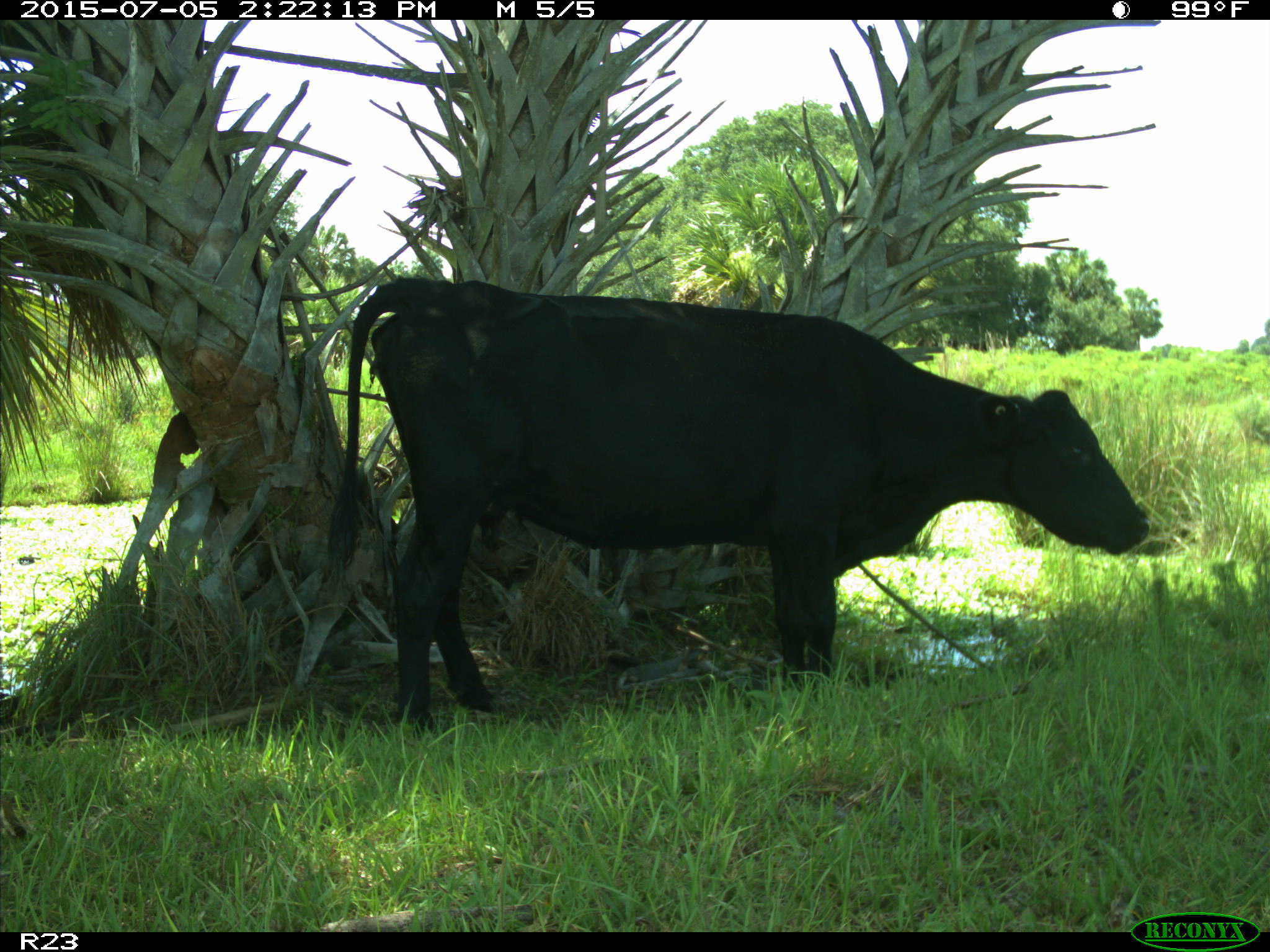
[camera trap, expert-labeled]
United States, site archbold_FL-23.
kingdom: Animalia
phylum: Chordata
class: Mammalia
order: Artiodactyla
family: Bovidae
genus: Bos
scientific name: Bos taurus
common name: domestic cow